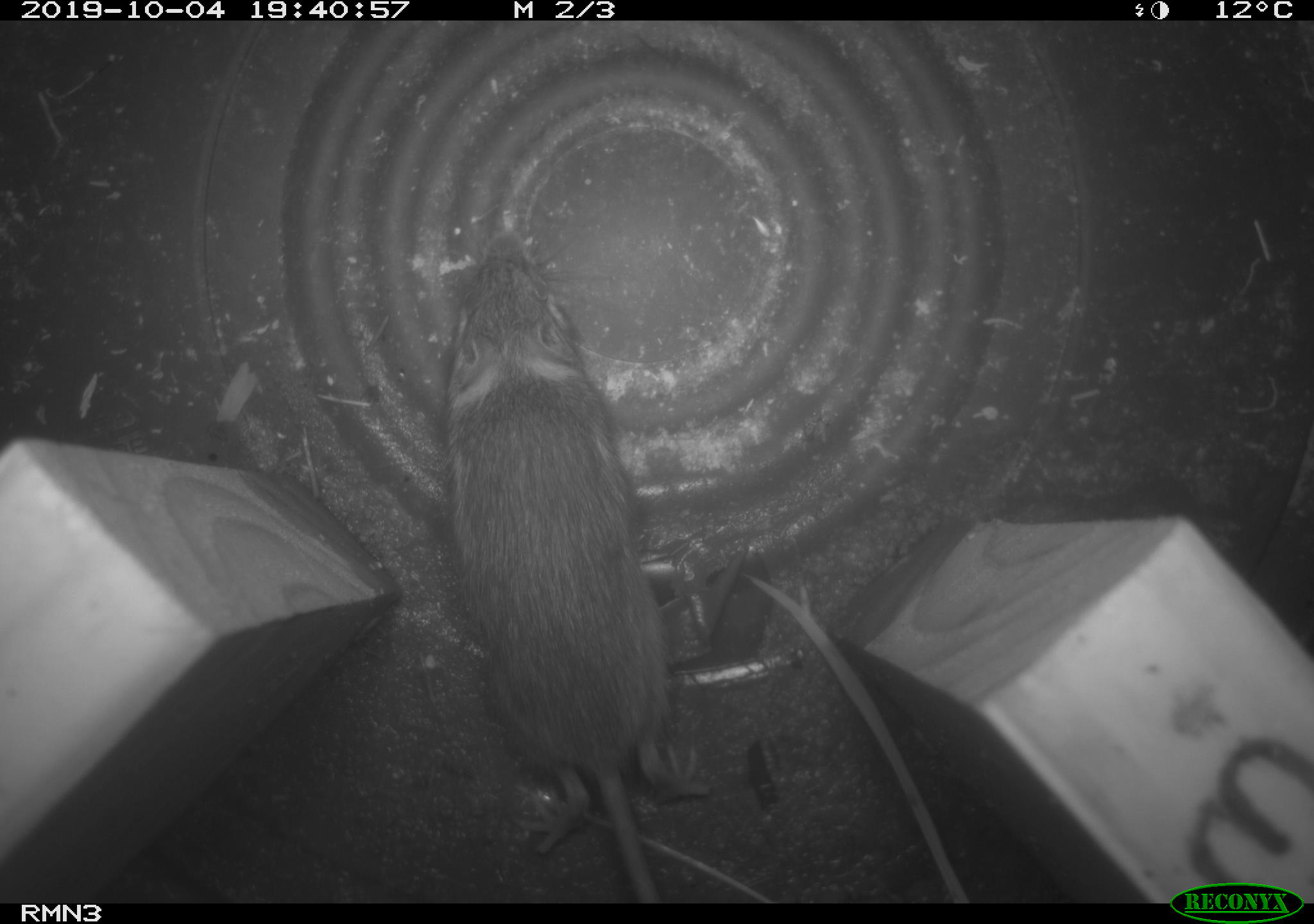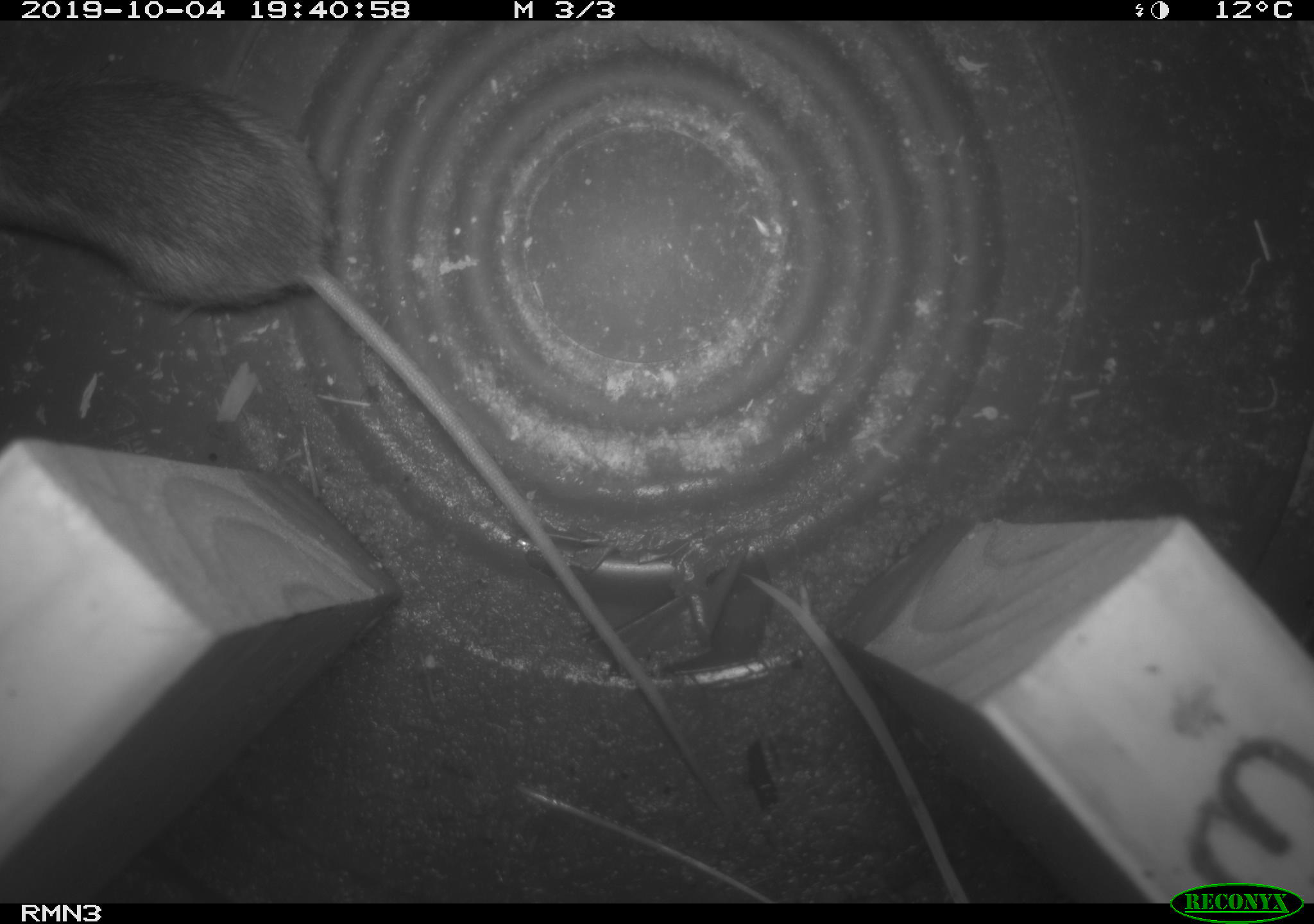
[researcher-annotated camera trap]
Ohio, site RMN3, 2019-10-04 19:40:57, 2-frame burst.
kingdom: Animalia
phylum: Chordata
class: Mammalia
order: Rodentia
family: Zapodidae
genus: Napaeozapus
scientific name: Napaeozapus insignis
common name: woodland jumping mouse